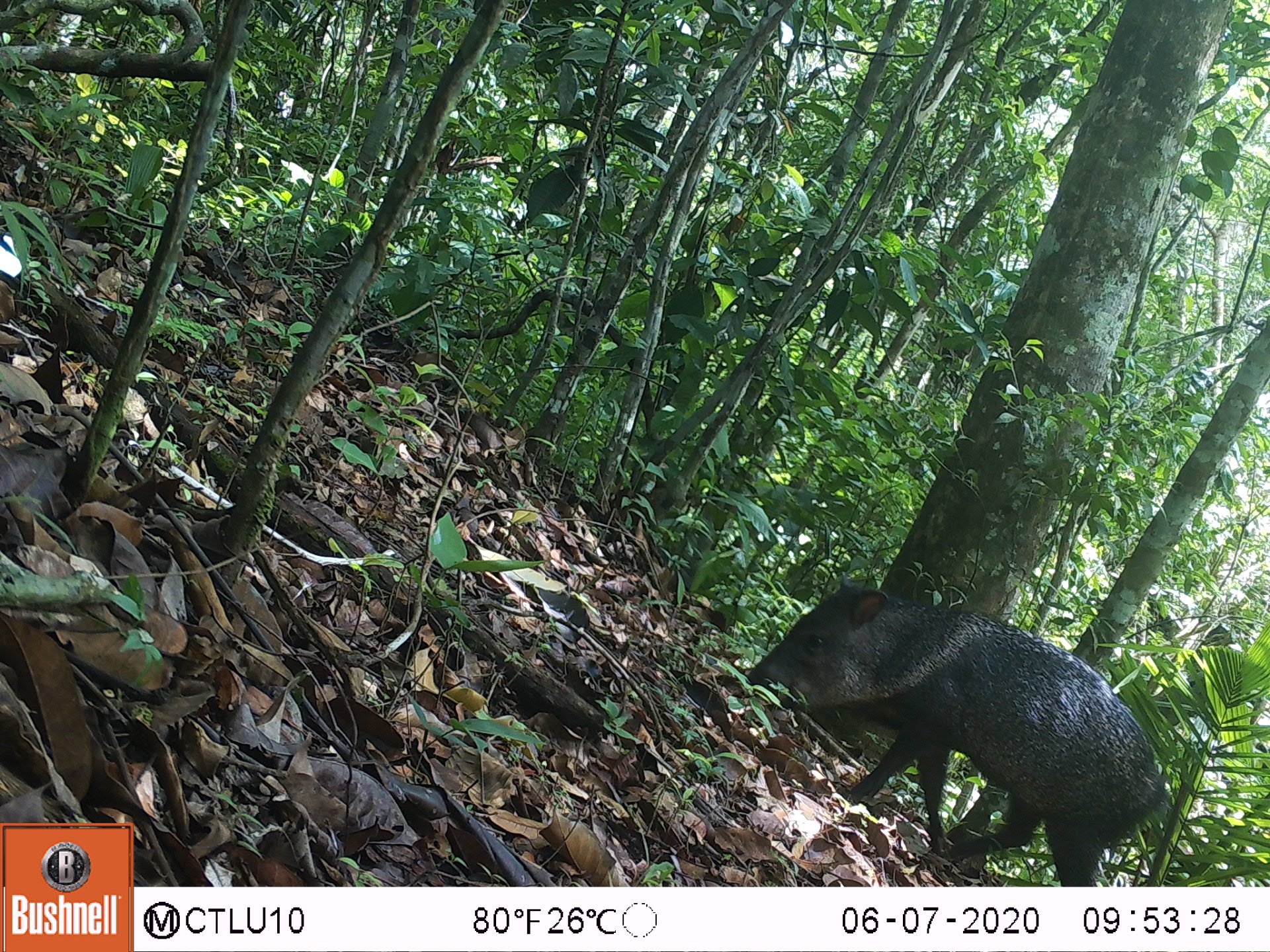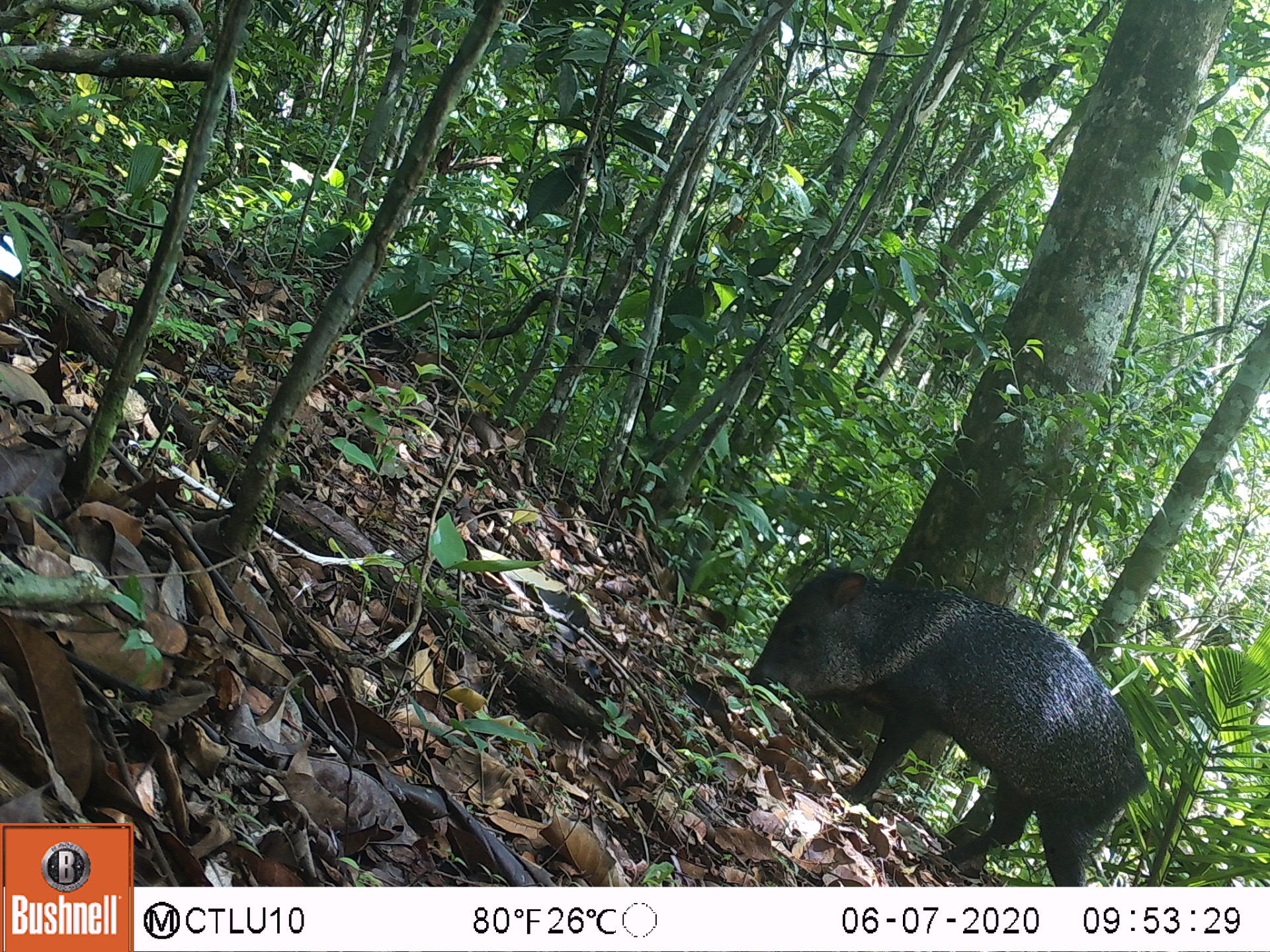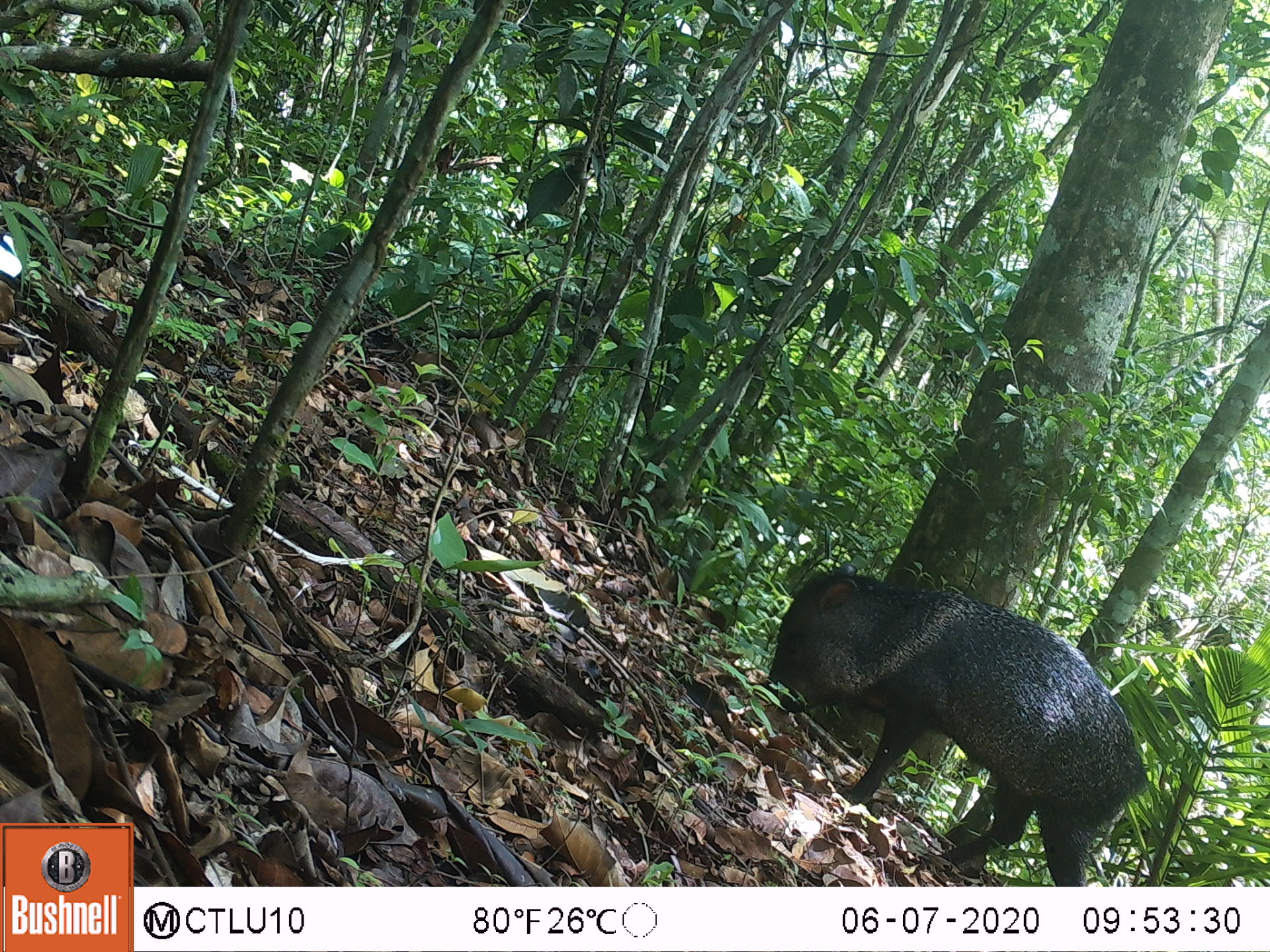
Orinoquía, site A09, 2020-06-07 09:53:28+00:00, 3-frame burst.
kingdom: Animalia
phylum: Chordata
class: Mammalia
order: Artiodactyla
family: Tayassuidae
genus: Pecari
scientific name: Pecari tajacu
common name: collared peccary